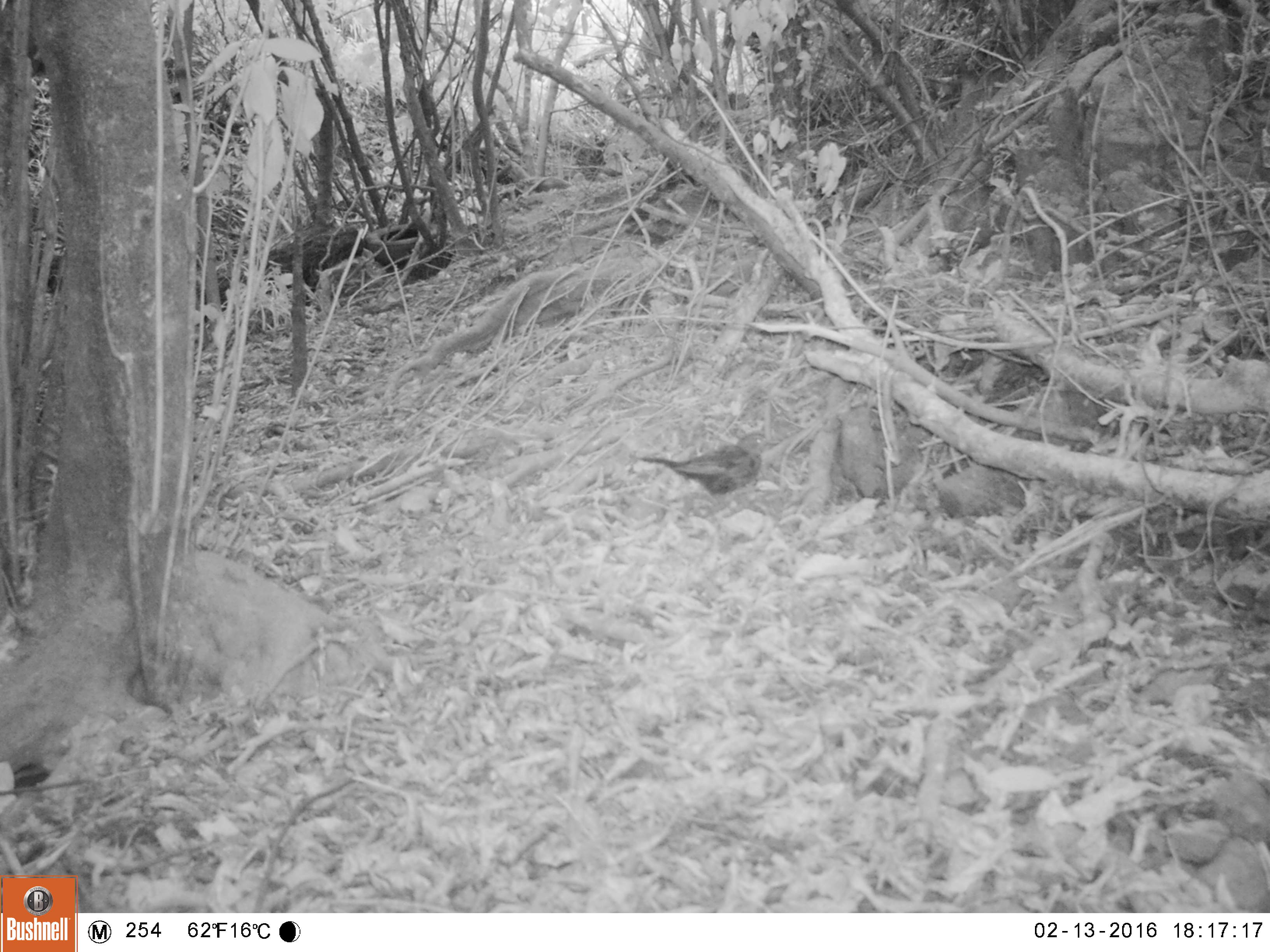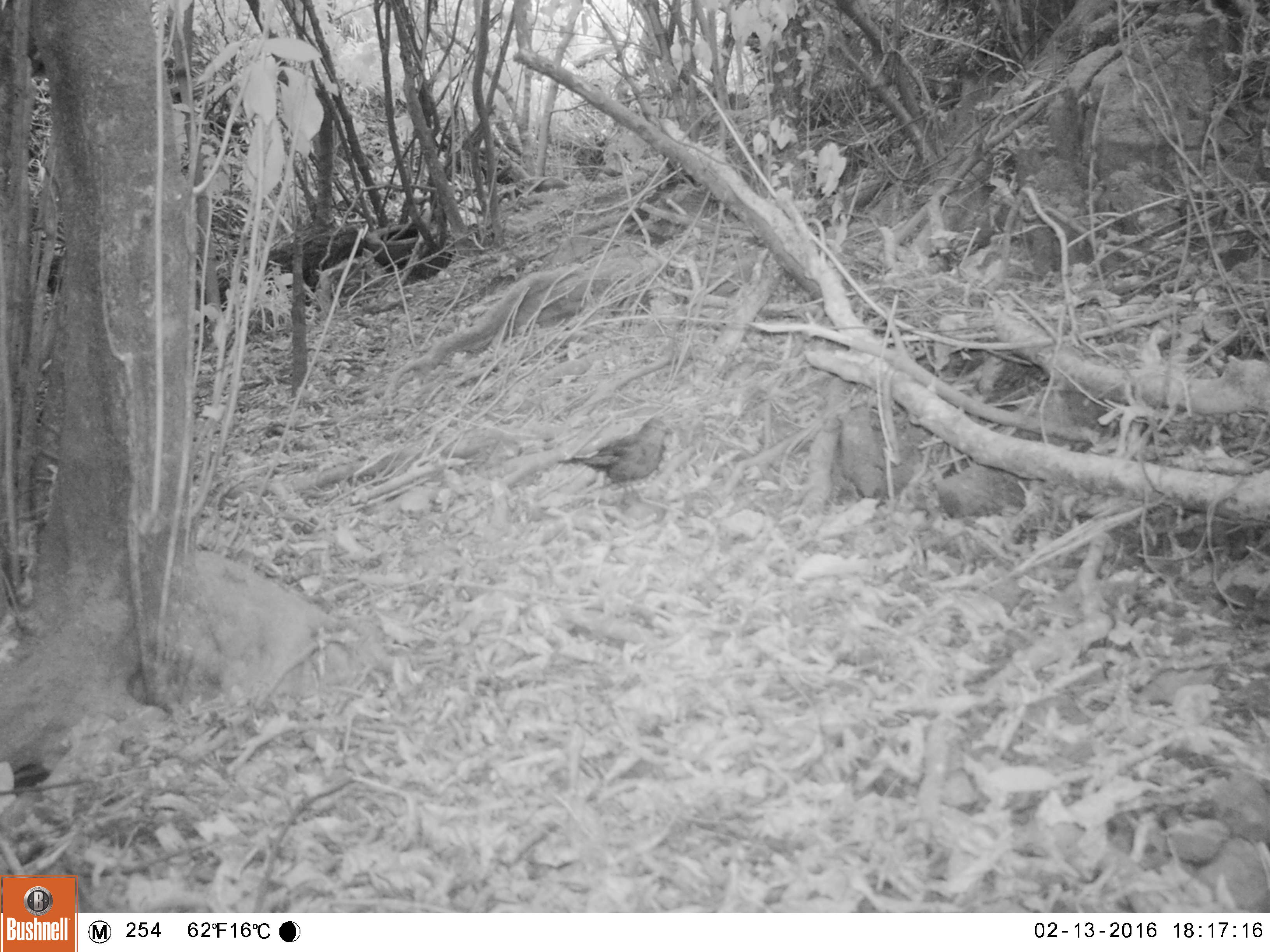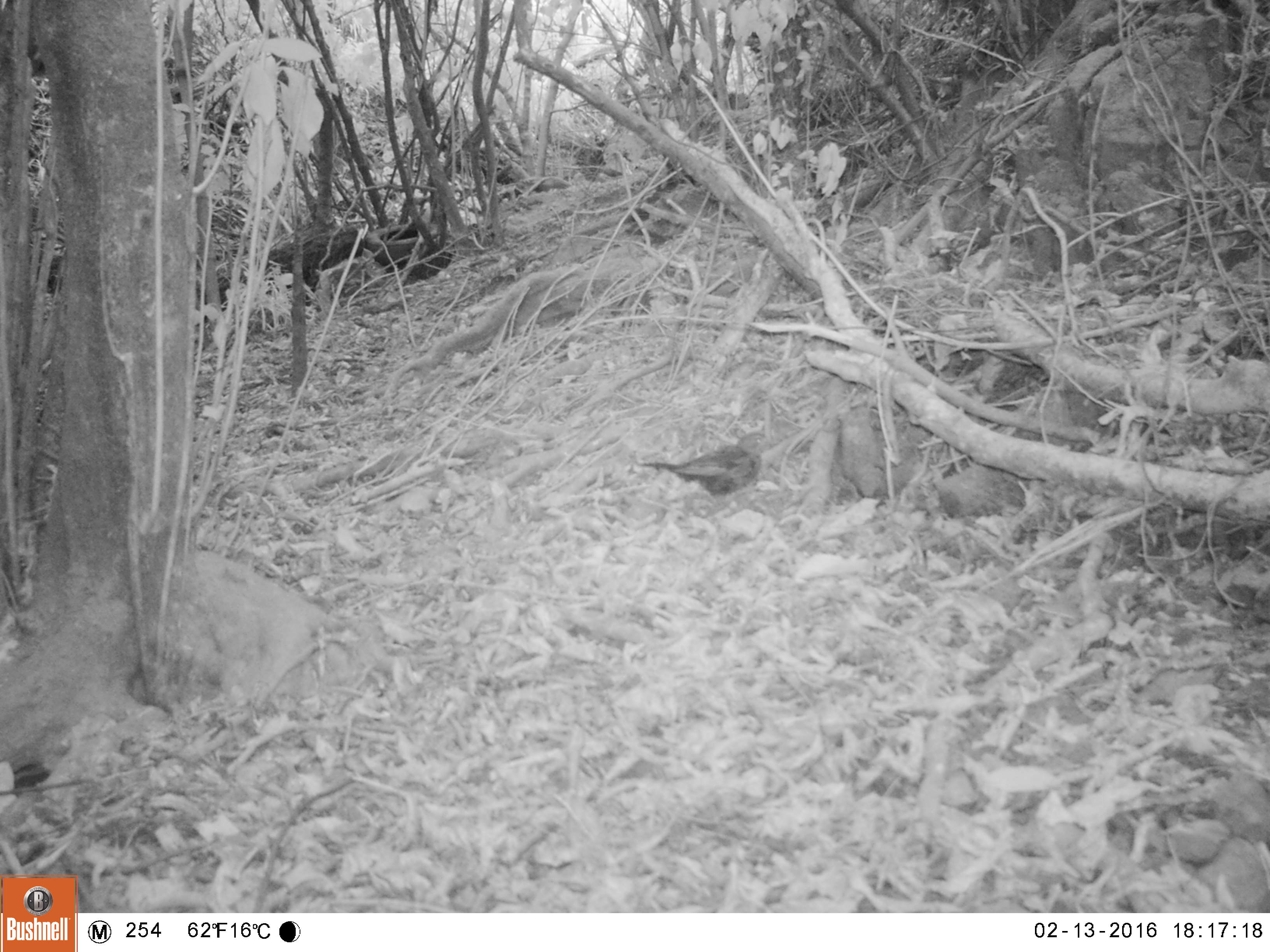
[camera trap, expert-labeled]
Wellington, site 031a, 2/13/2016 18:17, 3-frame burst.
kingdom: Animalia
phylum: Chordata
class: Aves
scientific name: Aves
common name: bird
Bird (Aves).